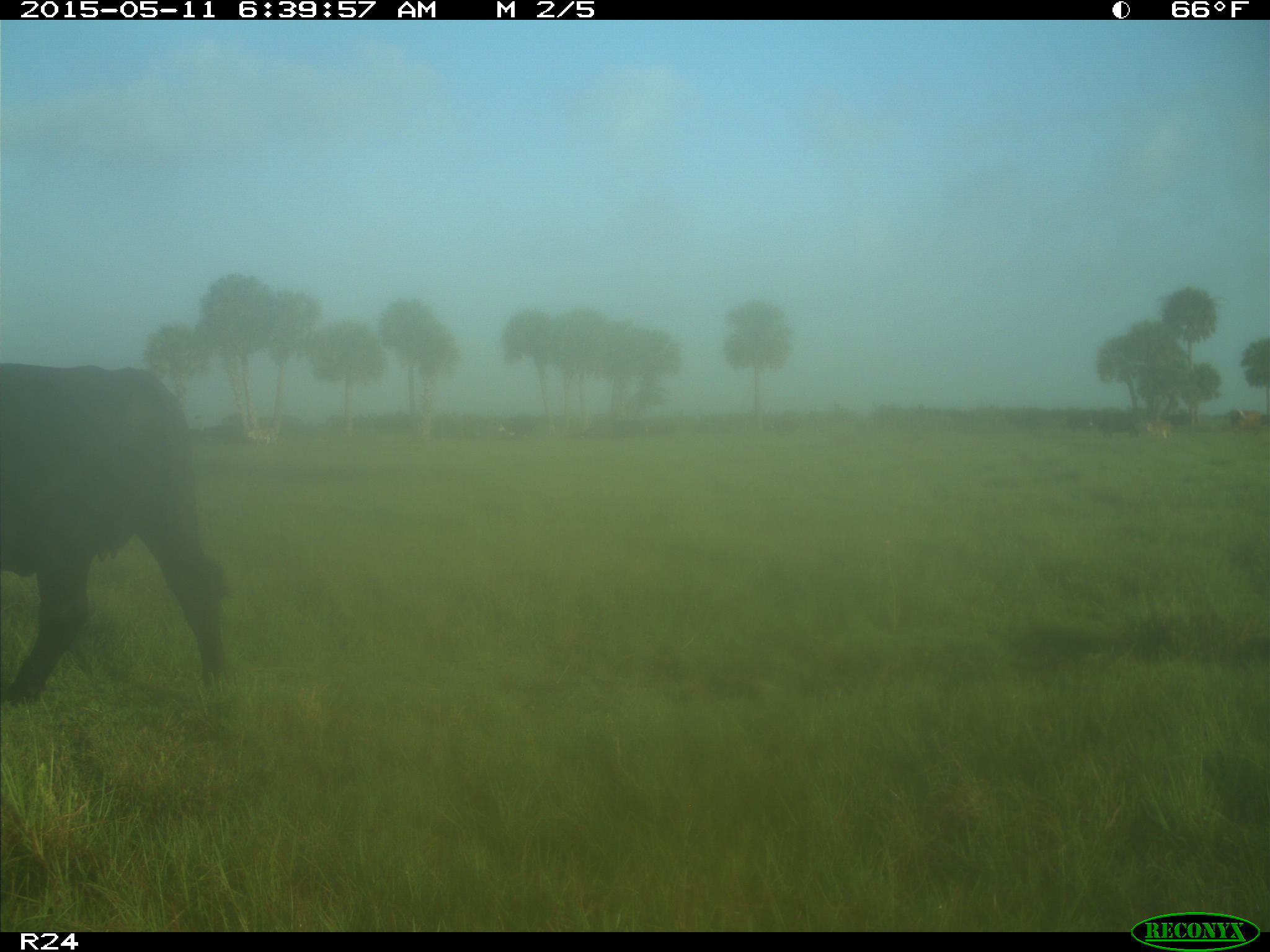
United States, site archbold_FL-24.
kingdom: Animalia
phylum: Chordata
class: Mammalia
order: Artiodactyla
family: Bovidae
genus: Bos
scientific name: Bos taurus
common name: domestic cow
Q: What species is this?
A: Bos taurus (domestic cow).